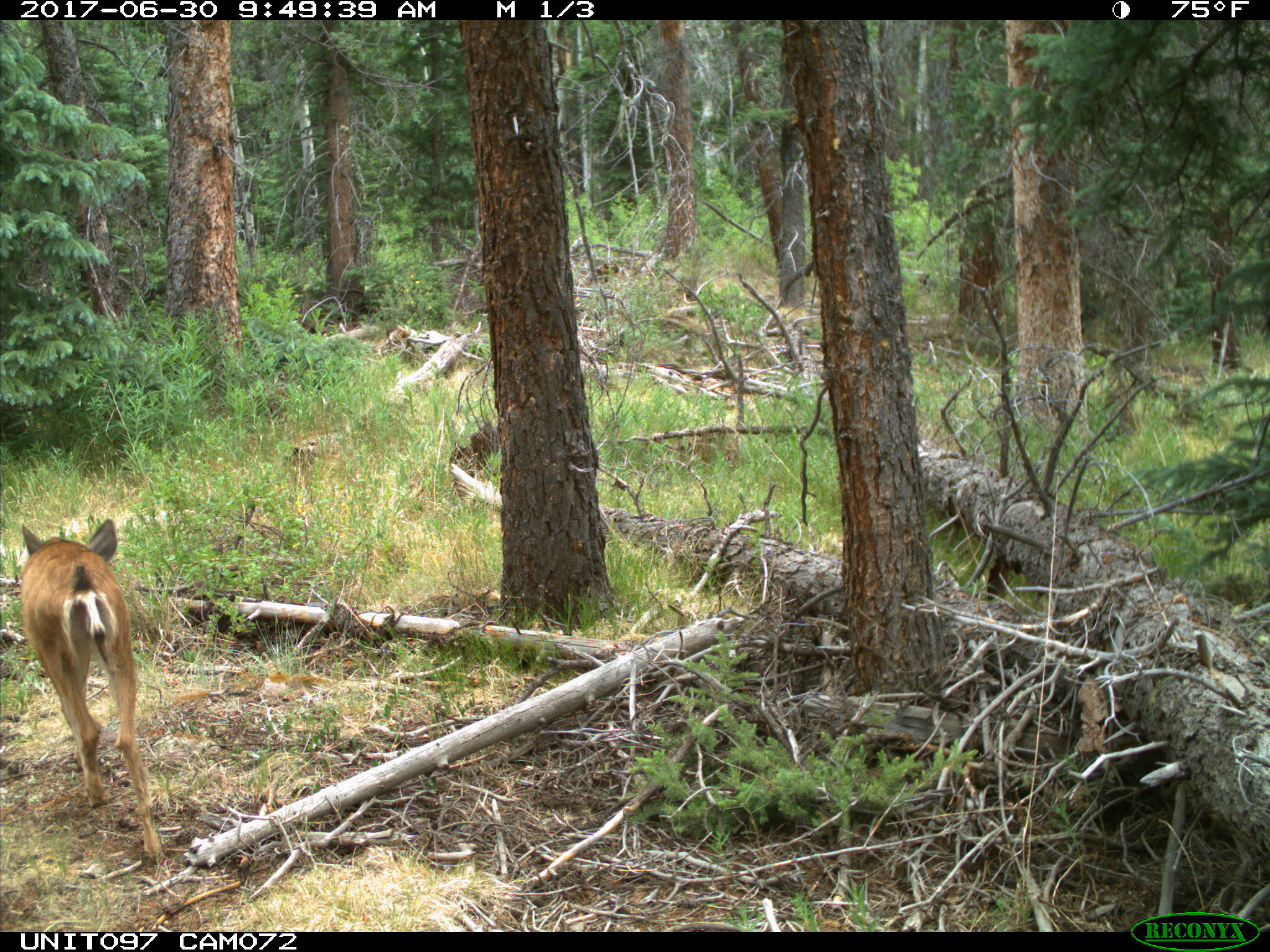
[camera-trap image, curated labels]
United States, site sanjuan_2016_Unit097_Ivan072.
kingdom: Animalia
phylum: Chordata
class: Mammalia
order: Artiodactyla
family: Cervidae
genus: Odocoileus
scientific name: Odocoileus hemionus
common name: mule deer